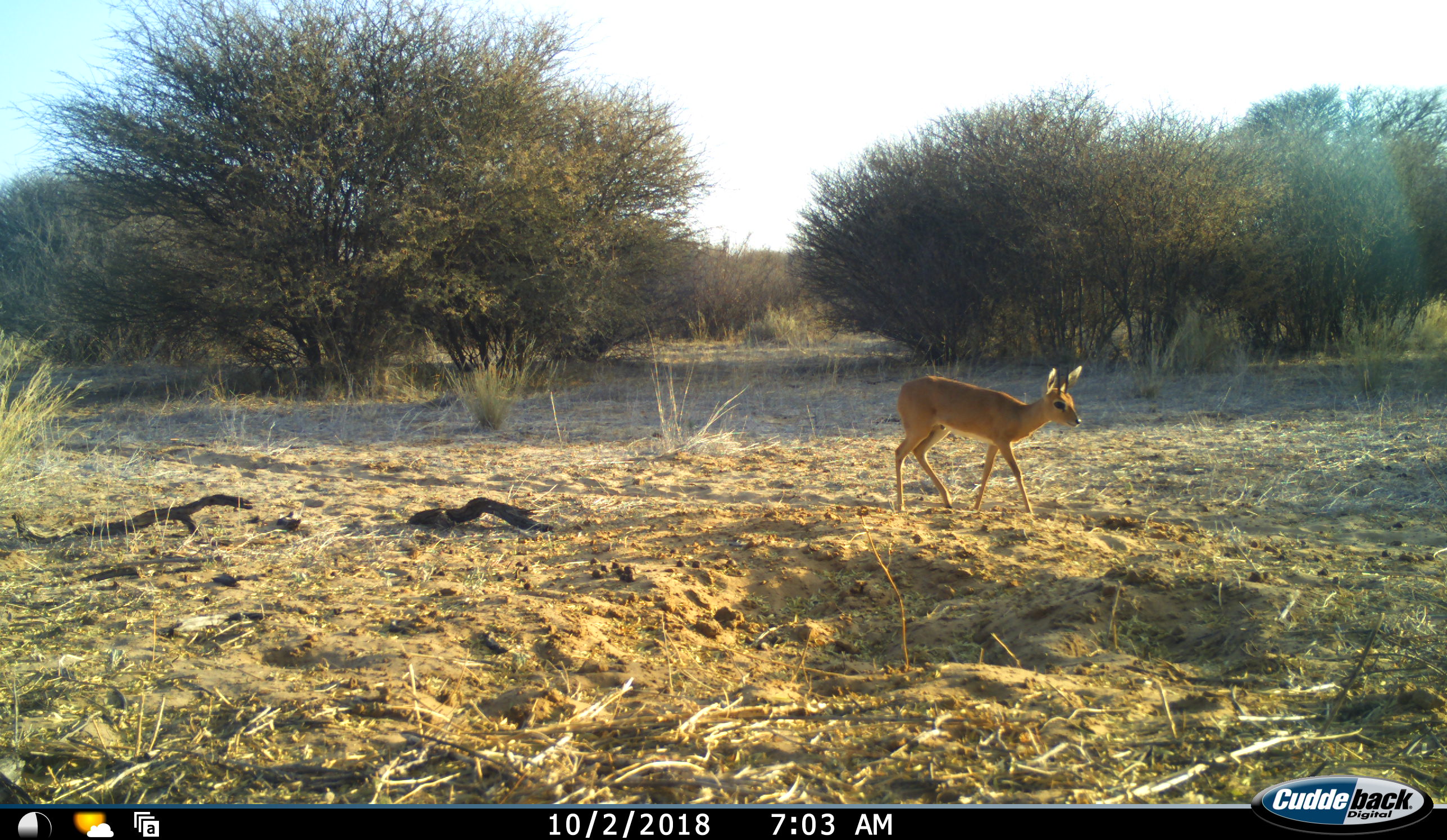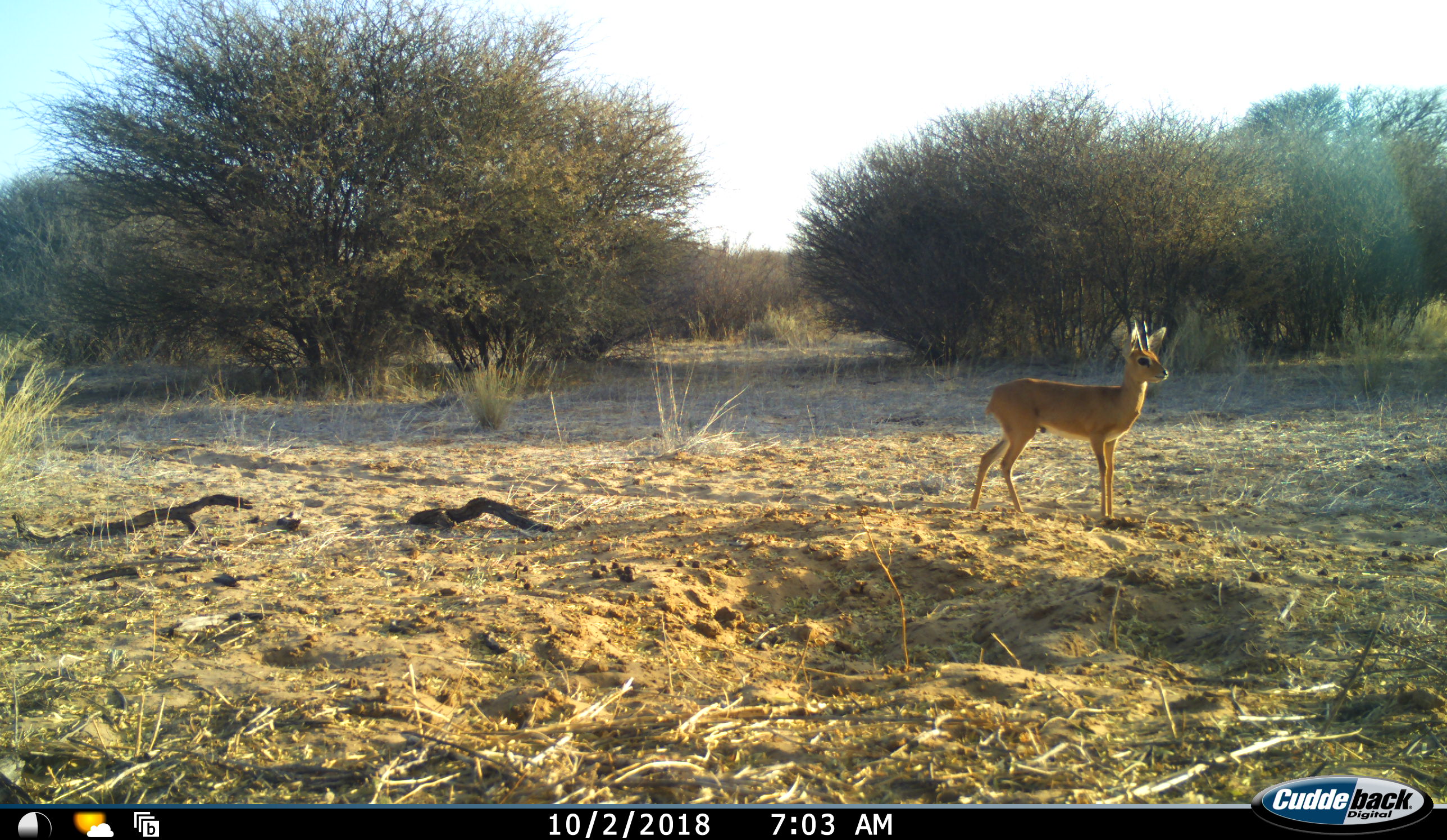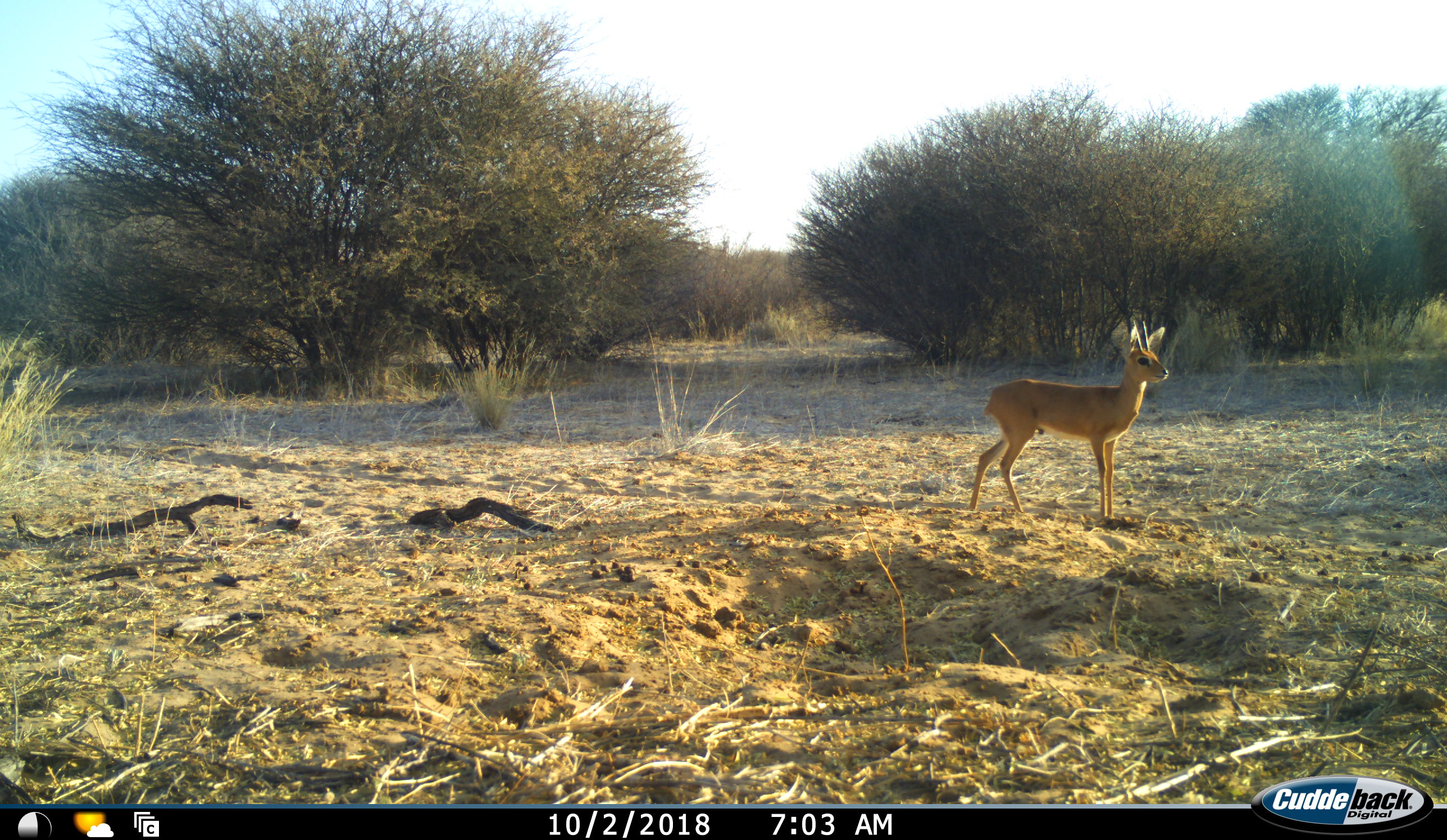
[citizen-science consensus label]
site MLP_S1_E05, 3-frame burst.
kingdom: Animalia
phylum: Chordata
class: Mammalia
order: Artiodactyla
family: Bovidae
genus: Raphicerus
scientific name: Raphicerus campestris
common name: steenbok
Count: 1.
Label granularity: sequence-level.